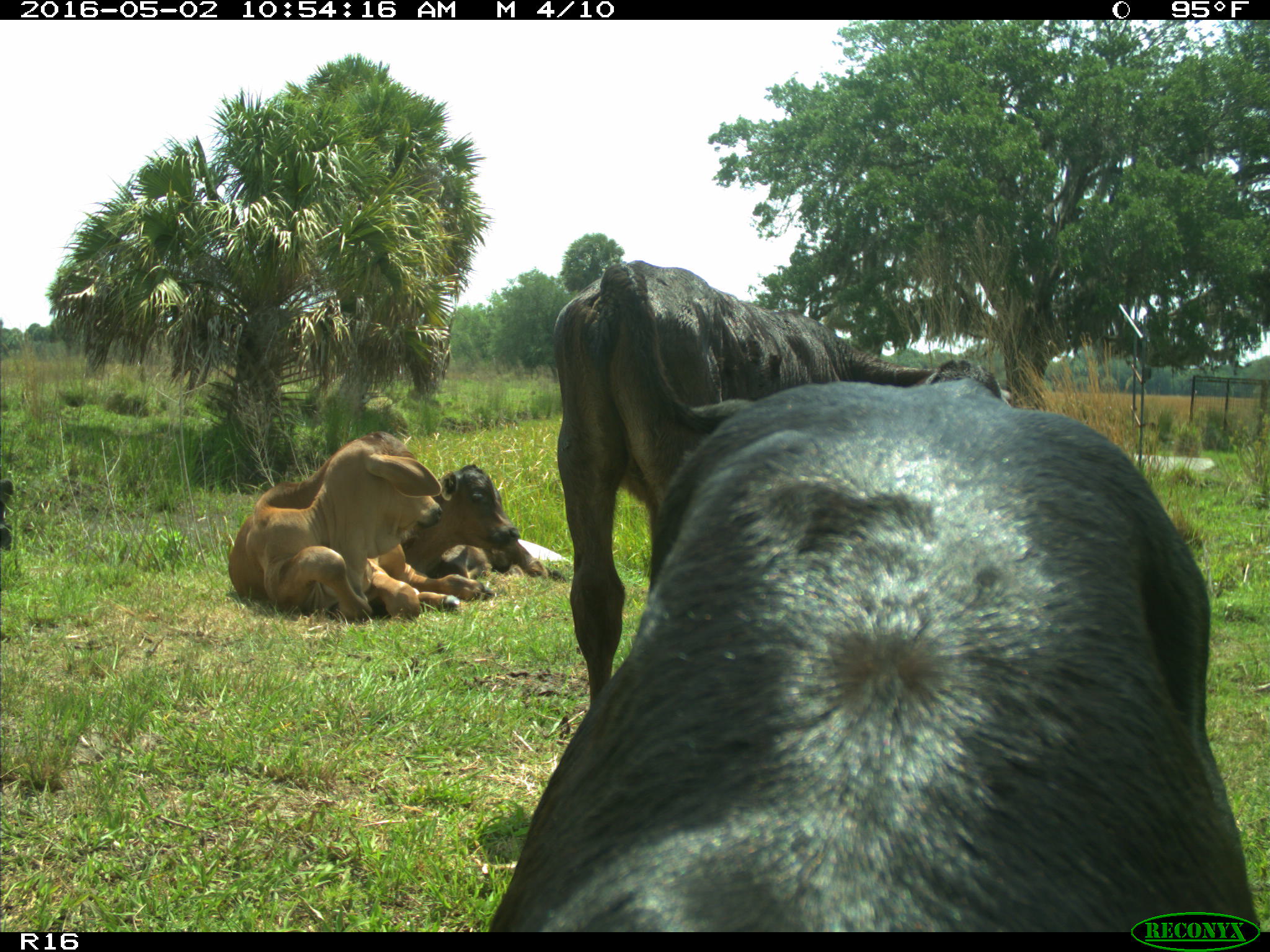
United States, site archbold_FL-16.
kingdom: Animalia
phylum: Chordata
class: Mammalia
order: Artiodactyla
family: Bovidae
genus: Bos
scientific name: Bos taurus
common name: domestic cow